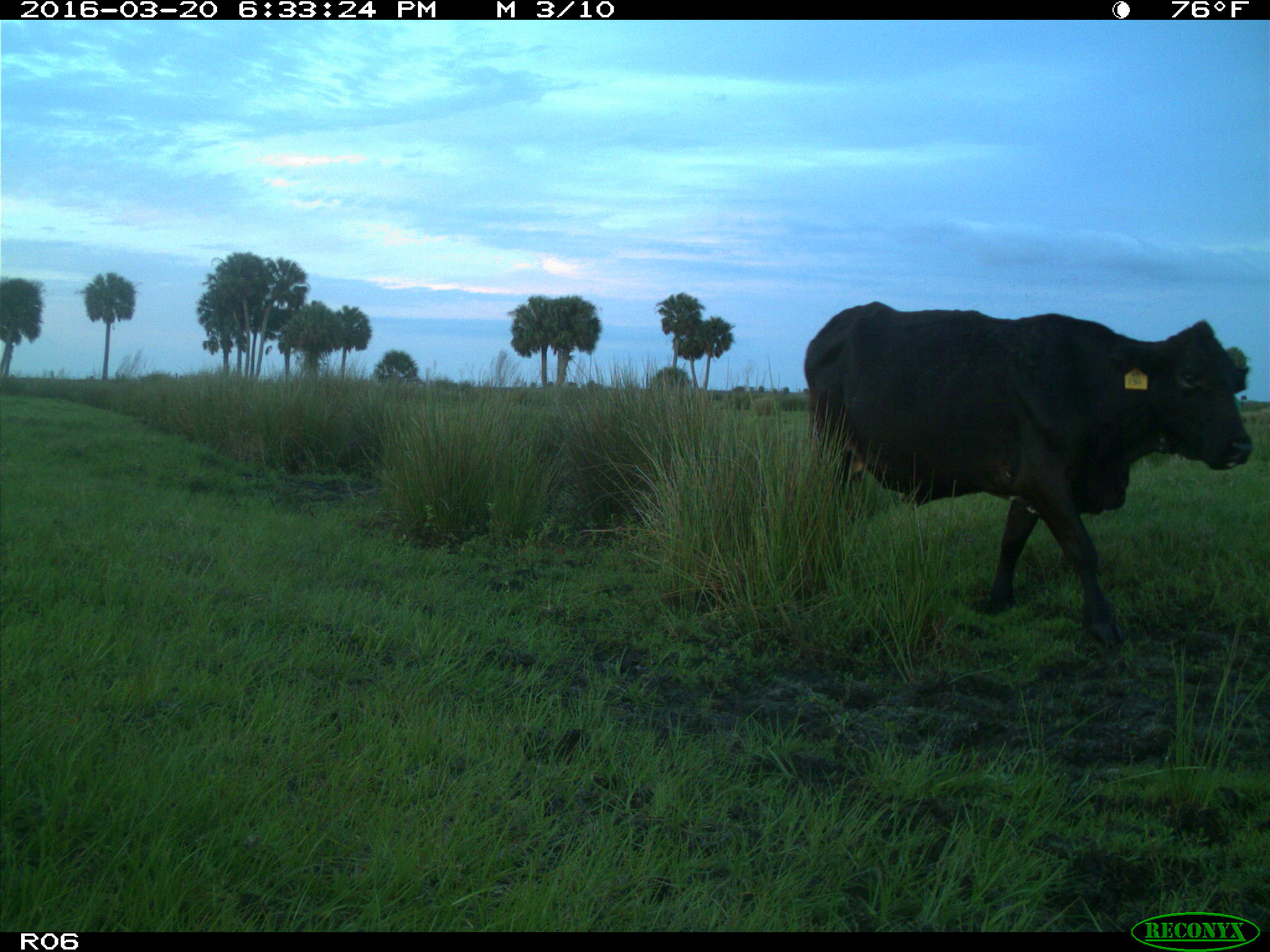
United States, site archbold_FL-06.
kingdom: Animalia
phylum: Chordata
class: Mammalia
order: Artiodactyla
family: Bovidae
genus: Bos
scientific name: Bos taurus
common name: domestic cow